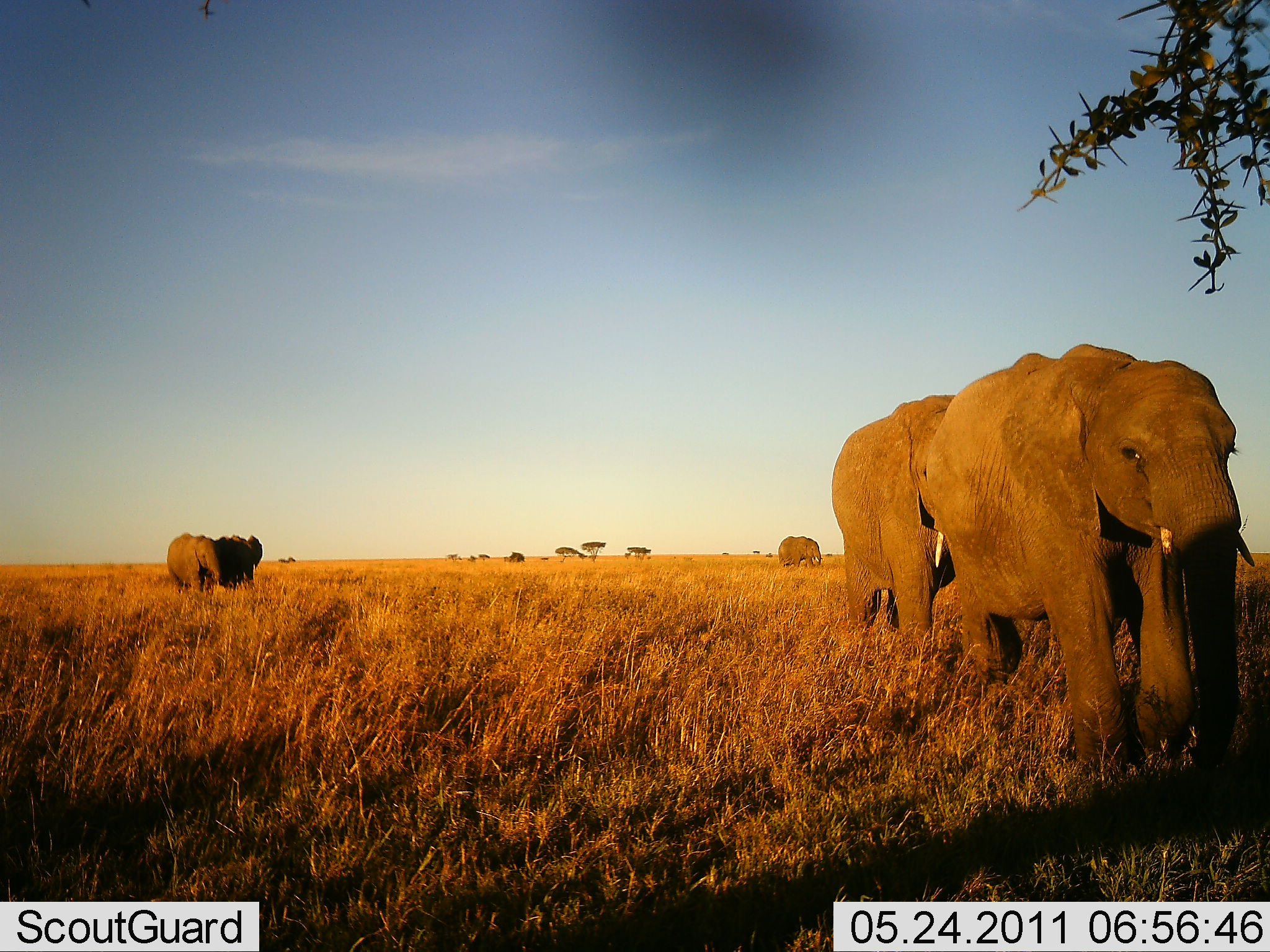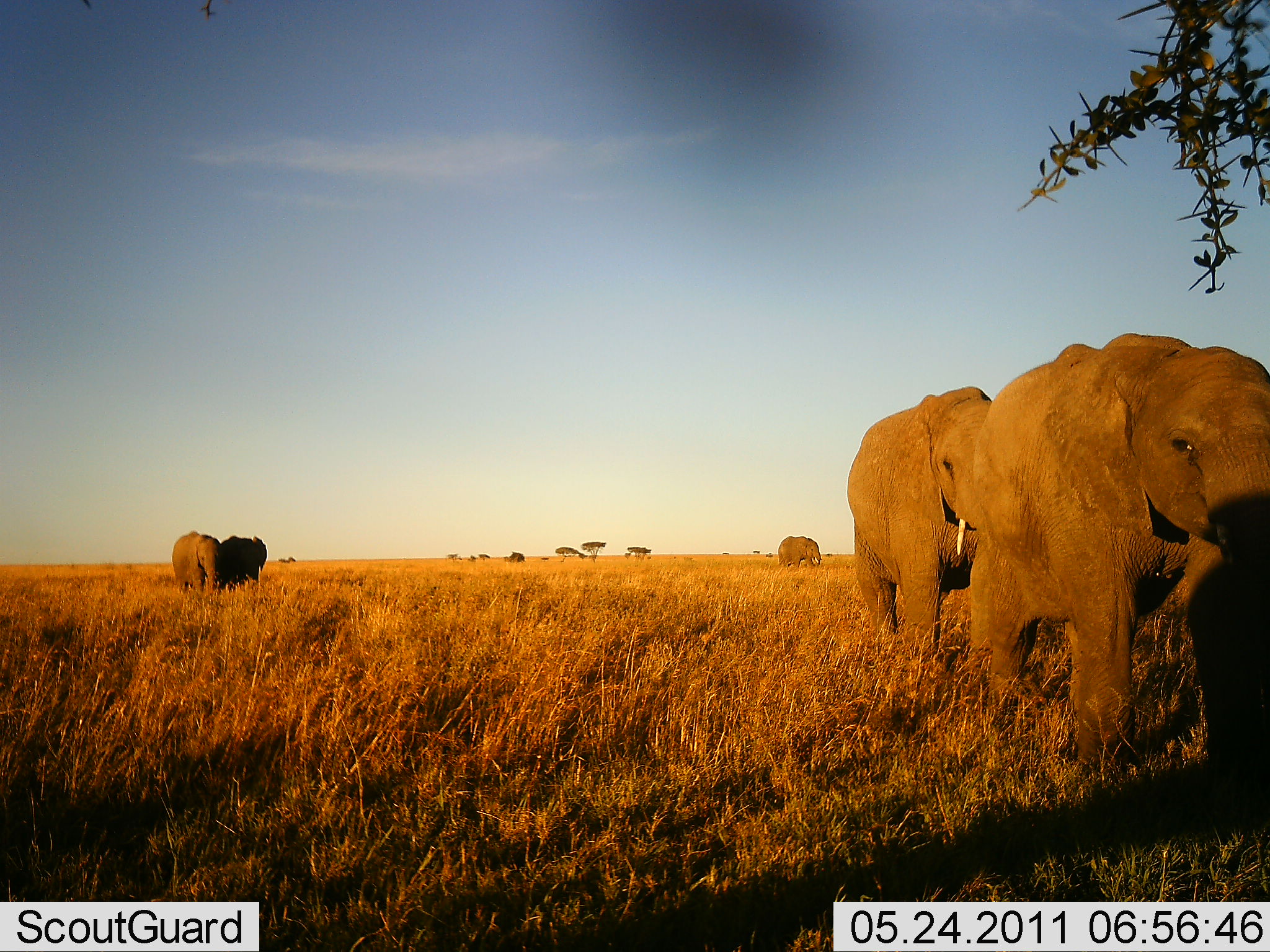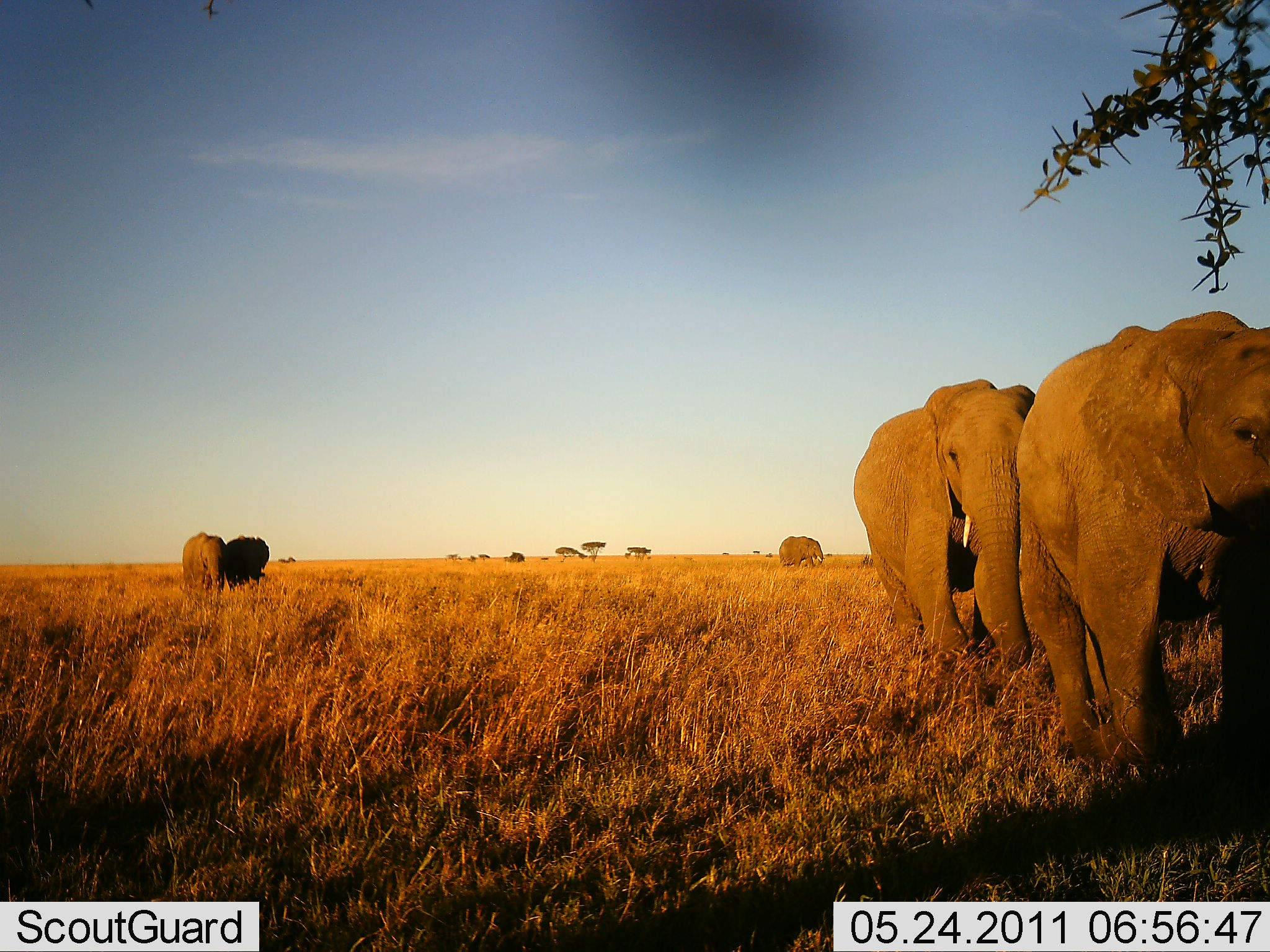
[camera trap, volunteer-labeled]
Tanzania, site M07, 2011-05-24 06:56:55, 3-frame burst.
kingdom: Animalia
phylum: Chordata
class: Mammalia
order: Proboscidea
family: Elephantidae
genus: Loxodonta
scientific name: Loxodonta africana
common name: african bush elephant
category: elephant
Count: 5.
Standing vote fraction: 8%.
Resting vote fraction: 0%.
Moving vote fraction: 92%.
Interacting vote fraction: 0%.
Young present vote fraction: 0%.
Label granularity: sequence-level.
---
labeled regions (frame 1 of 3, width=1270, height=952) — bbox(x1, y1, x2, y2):
animal: bbox(924, 345, 1260, 785); bbox(828, 389, 958, 660); bbox(777, 535, 824, 569)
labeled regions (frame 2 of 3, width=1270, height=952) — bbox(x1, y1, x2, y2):
animal: bbox(965, 333, 1270, 775); bbox(847, 386, 992, 654); bbox(777, 535, 824, 569)
group: bbox(170, 525, 267, 592)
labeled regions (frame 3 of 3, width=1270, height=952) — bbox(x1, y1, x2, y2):
animal: bbox(1013, 309, 1270, 777); bbox(851, 379, 1033, 669); bbox(777, 535, 824, 569)
group: bbox(180, 529, 270, 590)